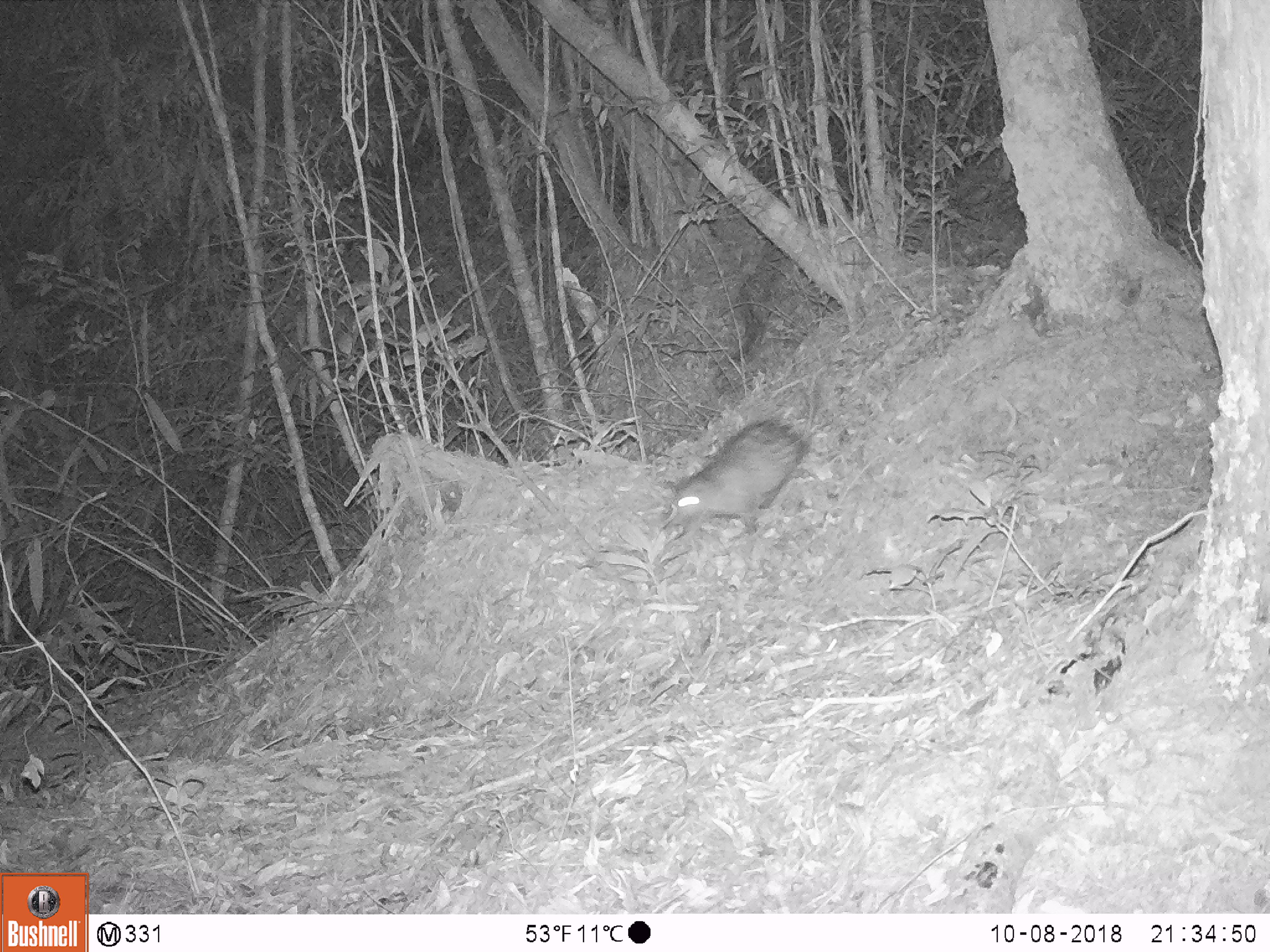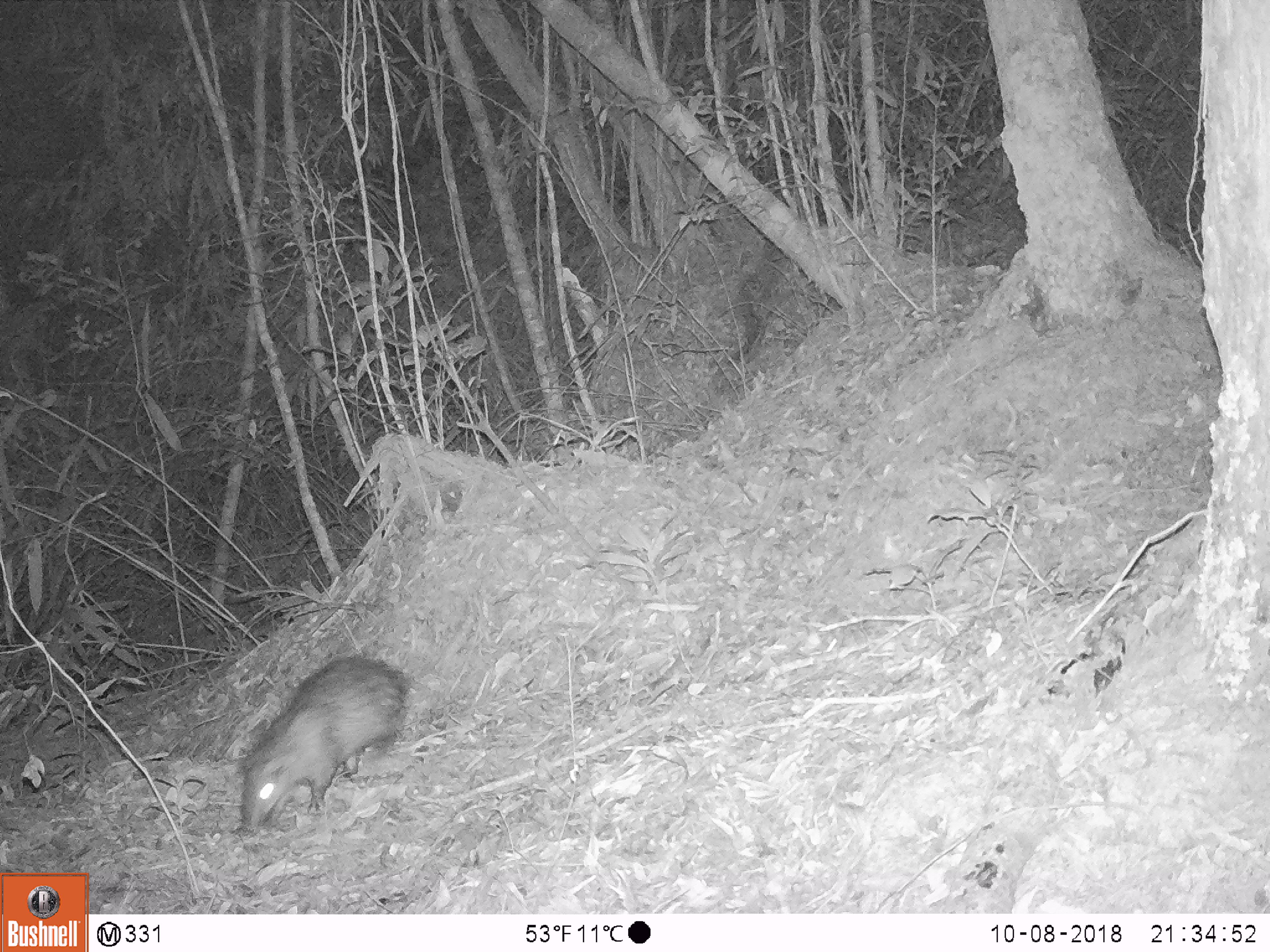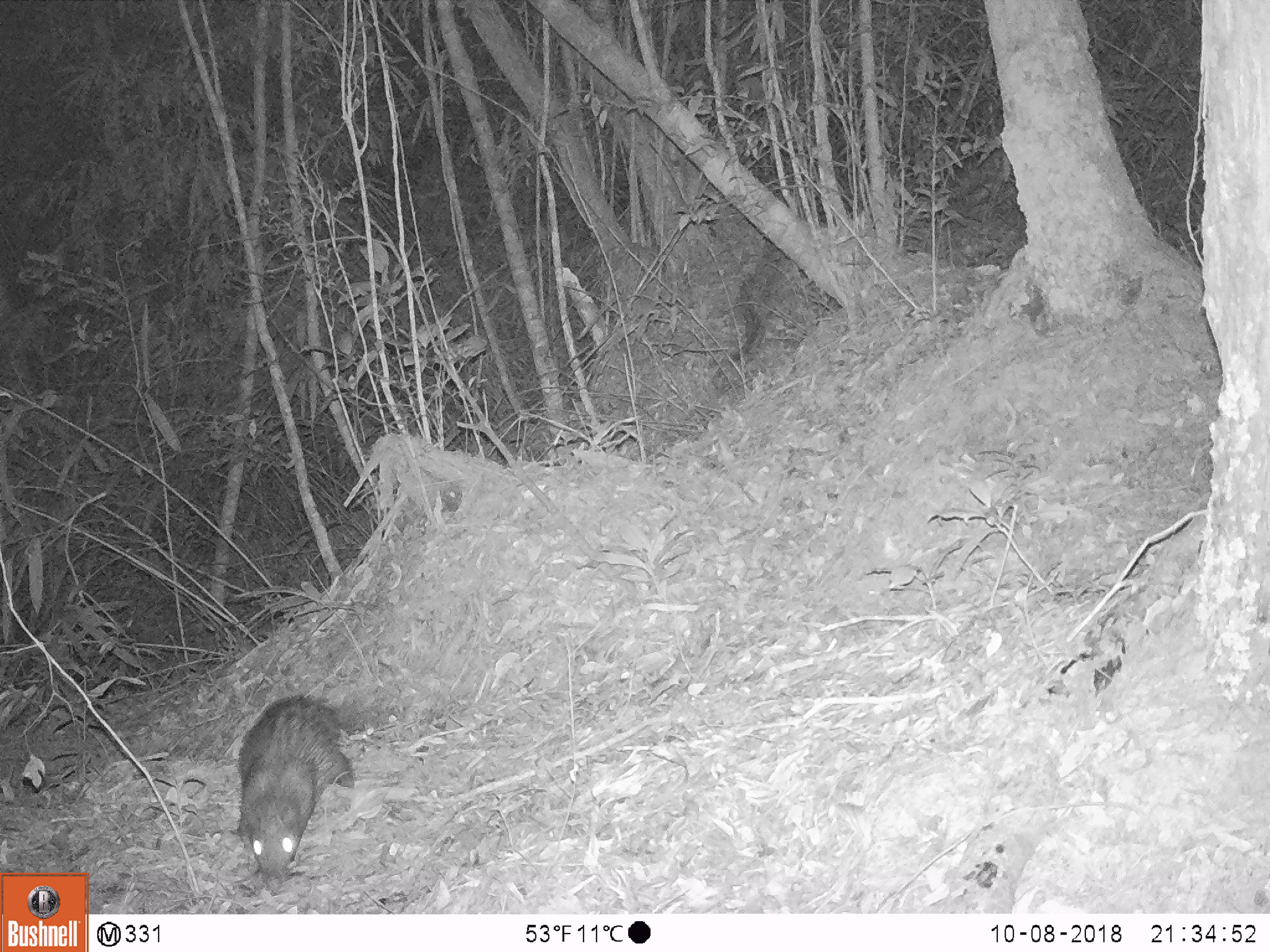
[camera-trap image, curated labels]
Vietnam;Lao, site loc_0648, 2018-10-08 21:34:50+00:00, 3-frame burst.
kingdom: Animalia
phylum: Chordata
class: Mammalia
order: Rodentia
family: Hystricidae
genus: Atherurus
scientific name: Atherurus macrourus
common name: asiatic brush-tailed porcupine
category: asiatic brush tailed porcupine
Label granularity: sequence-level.